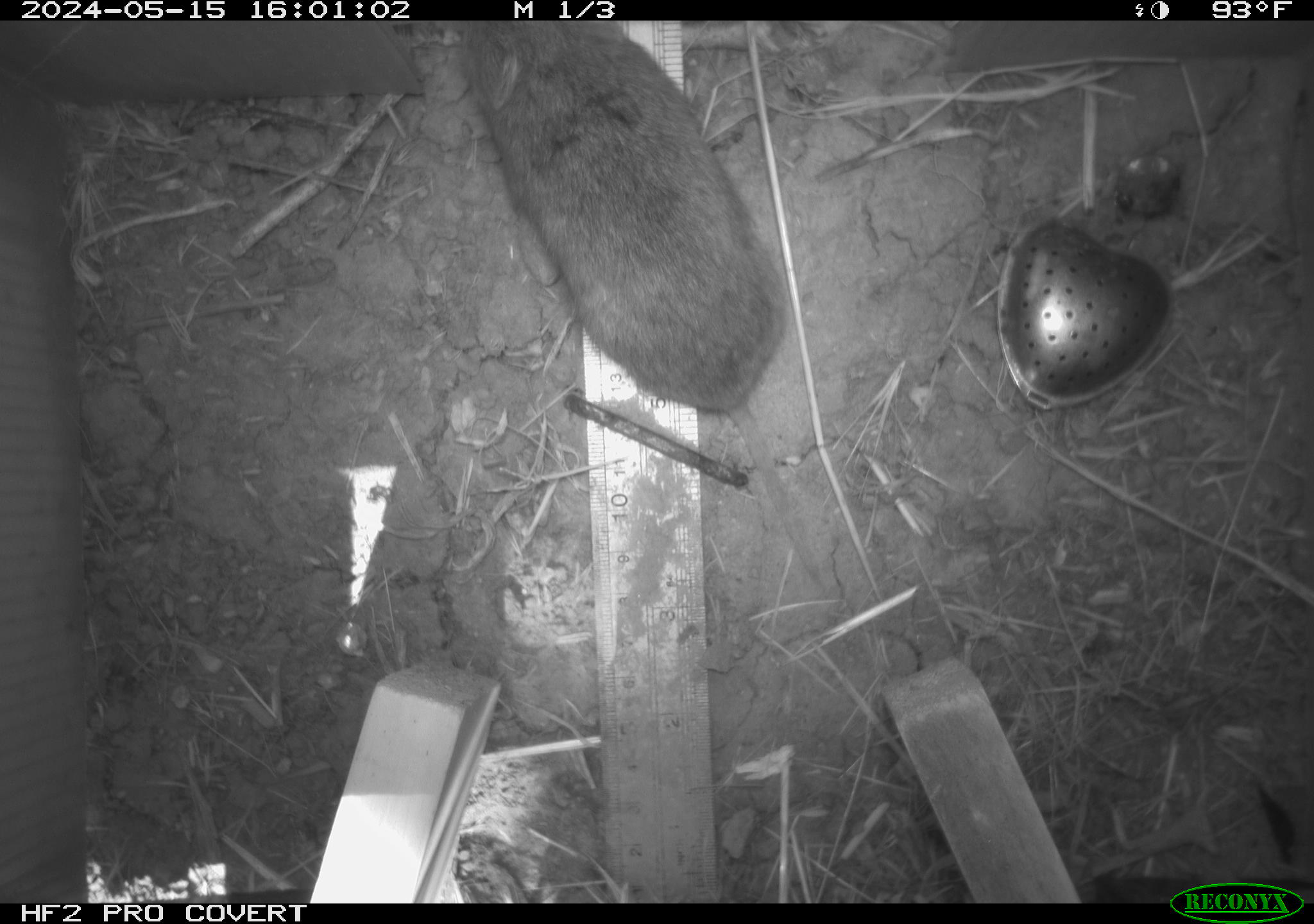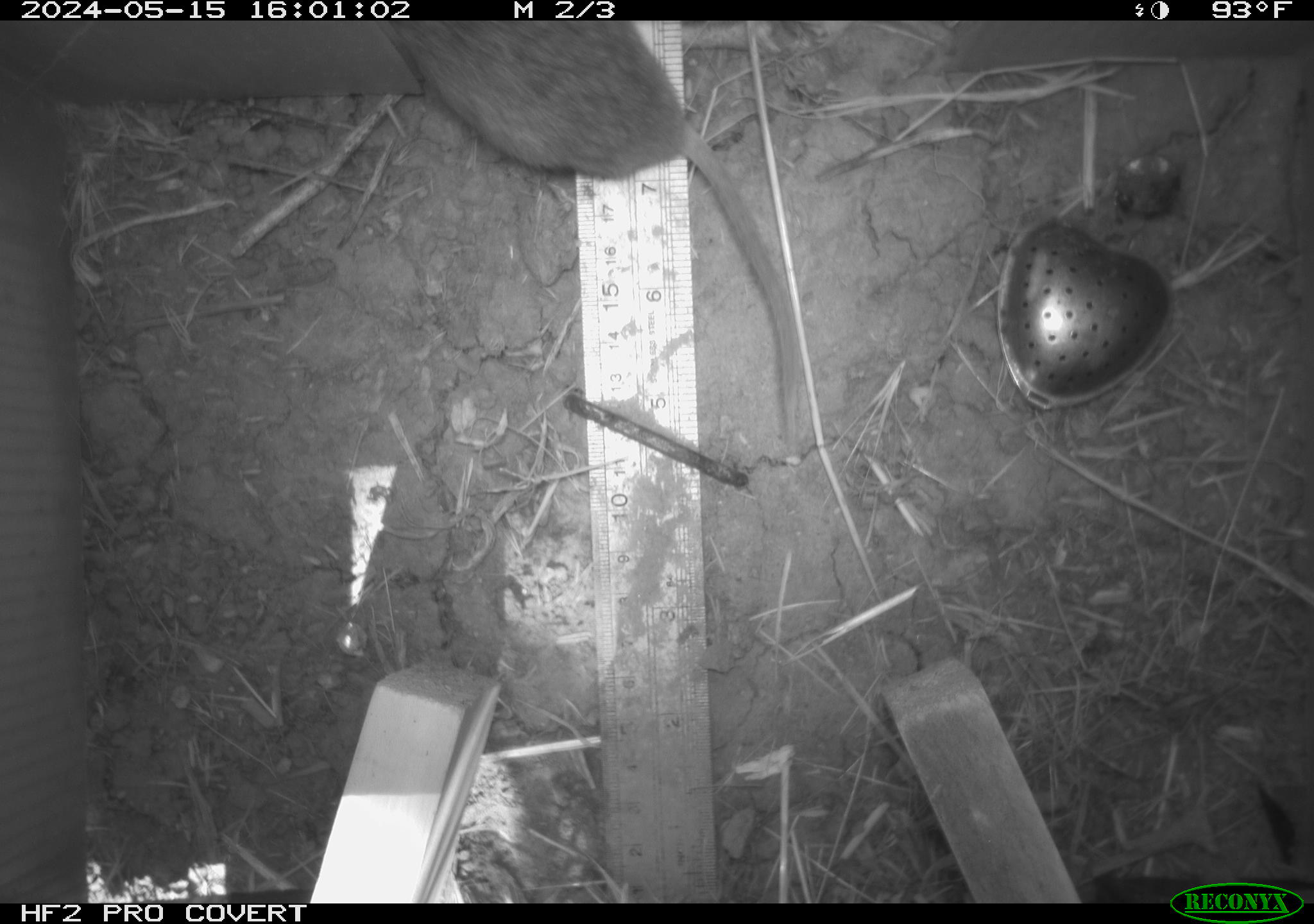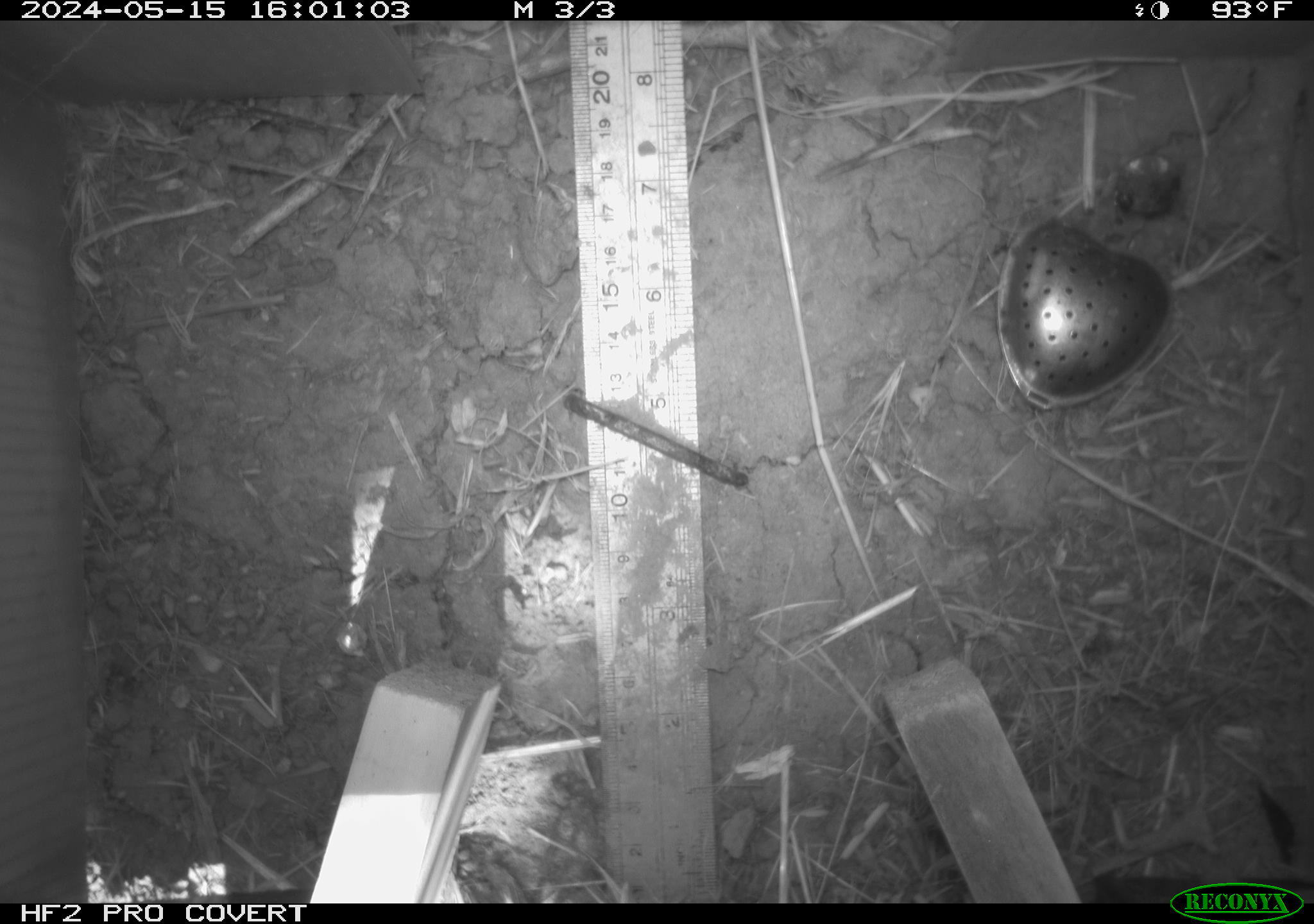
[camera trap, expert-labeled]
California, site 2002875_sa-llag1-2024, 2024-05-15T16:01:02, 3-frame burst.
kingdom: Animalia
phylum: Chordata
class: Mammalia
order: Rodentia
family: Cricetidae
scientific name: Arvicolinae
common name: voles, lemmings, and muskrats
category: arvicolinae subfamily